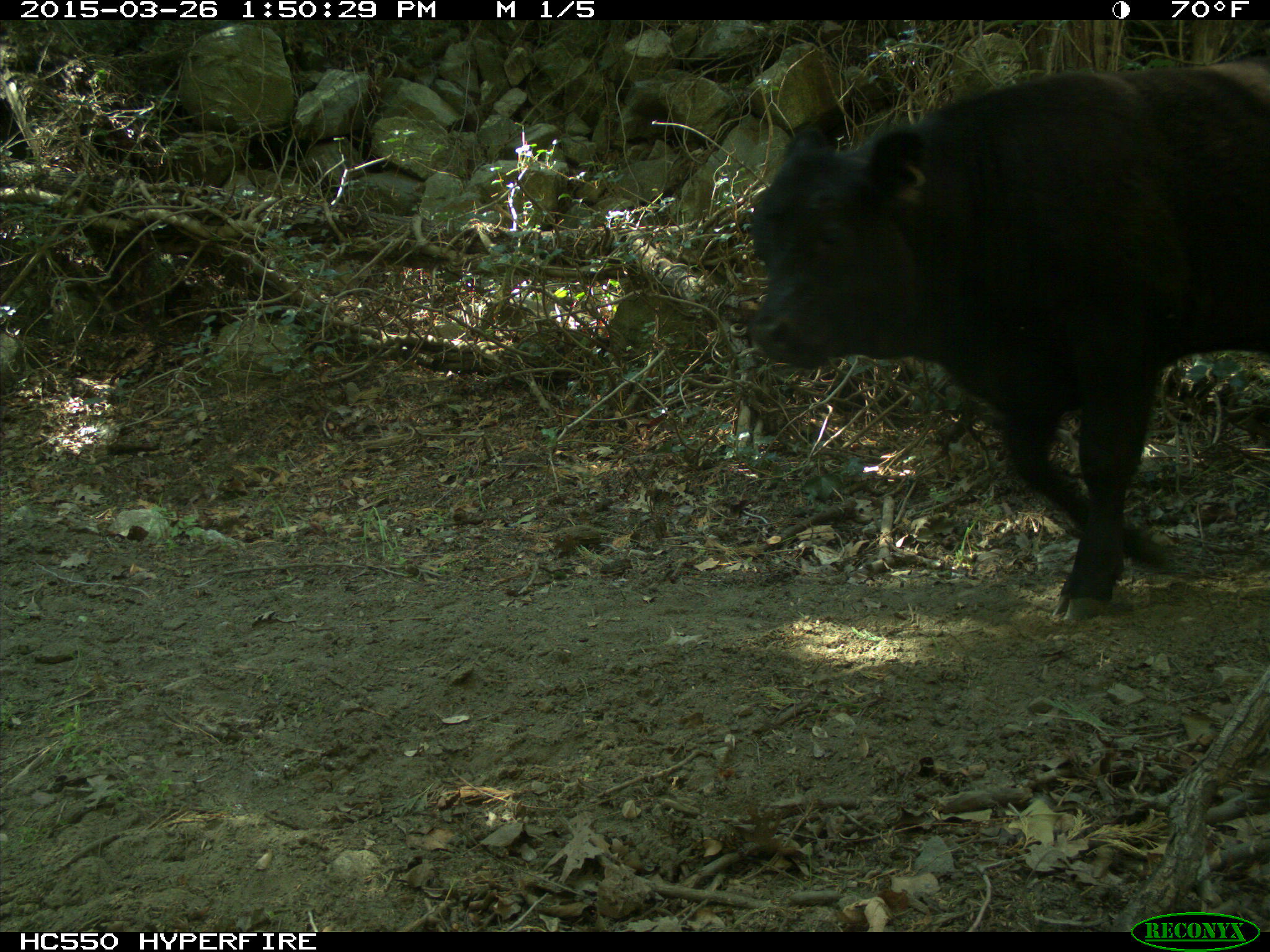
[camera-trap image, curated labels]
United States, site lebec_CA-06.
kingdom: Animalia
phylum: Chordata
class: Mammalia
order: Artiodactyla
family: Bovidae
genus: Bos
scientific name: Bos taurus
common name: domestic cow